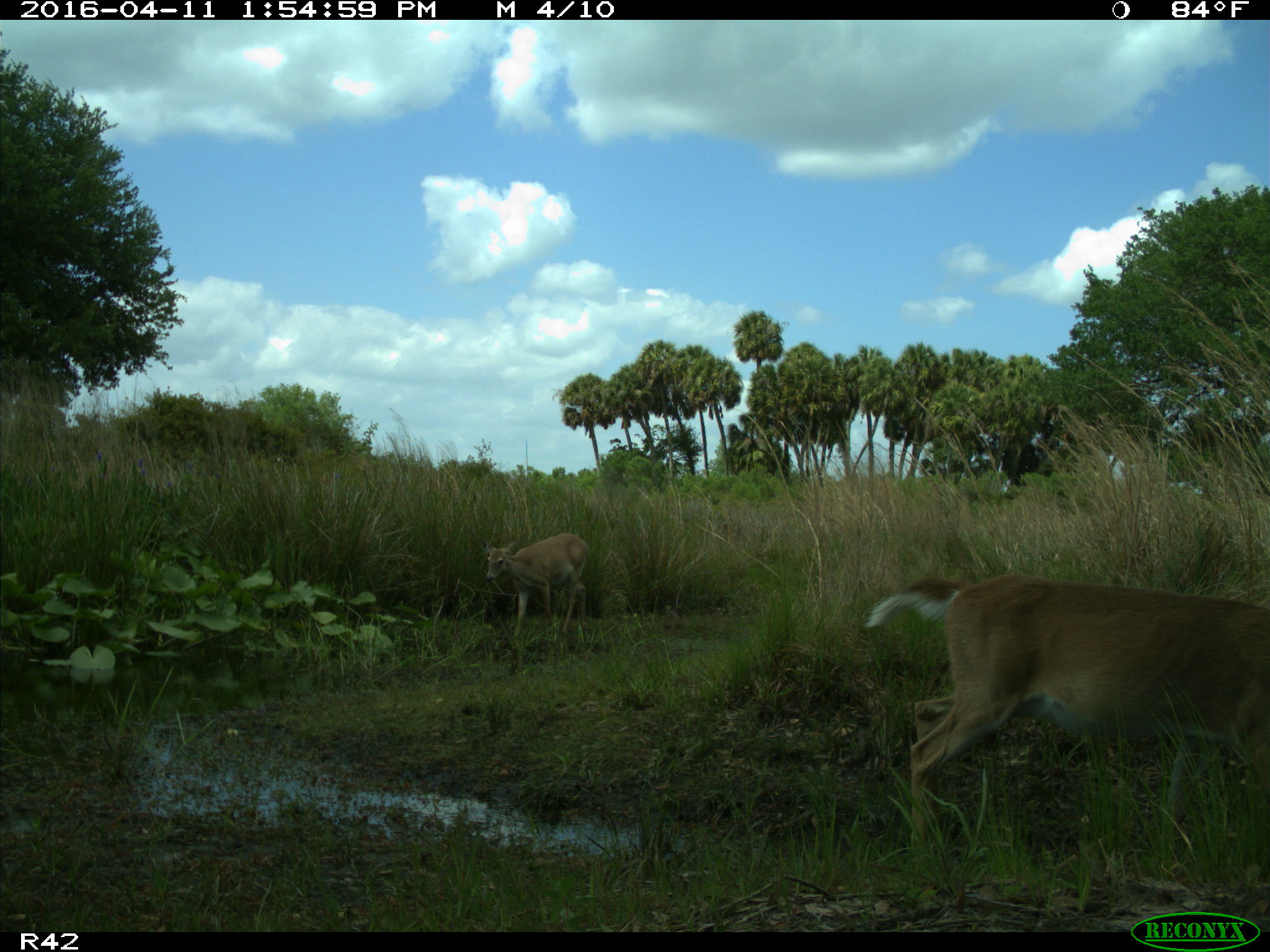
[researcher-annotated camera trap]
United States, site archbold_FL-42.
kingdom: Animalia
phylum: Chordata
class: Mammalia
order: Artiodactyla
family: Cervidae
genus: Odocoileus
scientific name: Odocoileus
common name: deer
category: unidentified deer